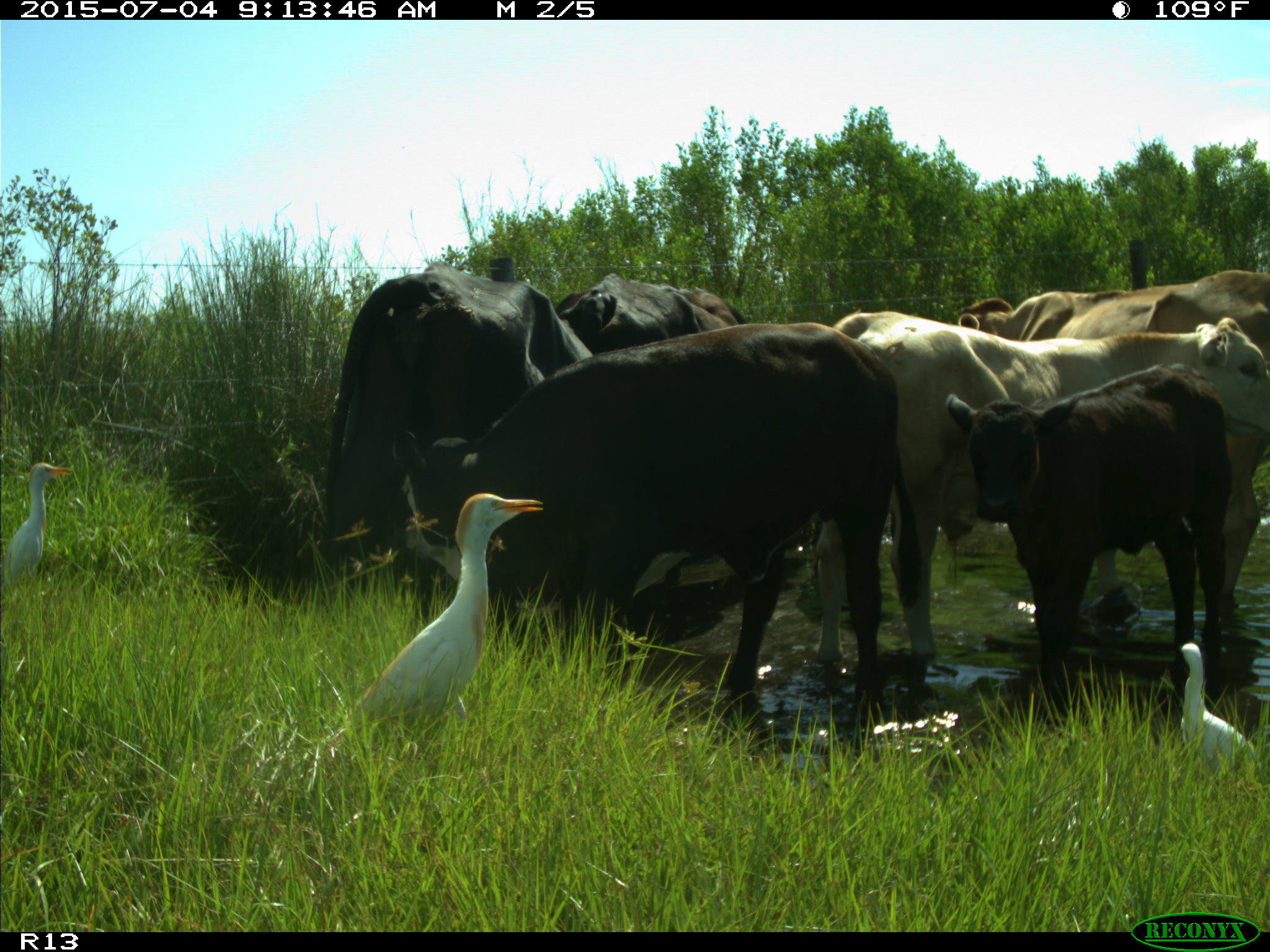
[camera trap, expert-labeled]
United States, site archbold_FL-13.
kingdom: Animalia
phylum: Chordata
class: Mammalia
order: Artiodactyla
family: Bovidae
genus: Bos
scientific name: Bos taurus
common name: domestic cow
Bos taurus (domestic cow).